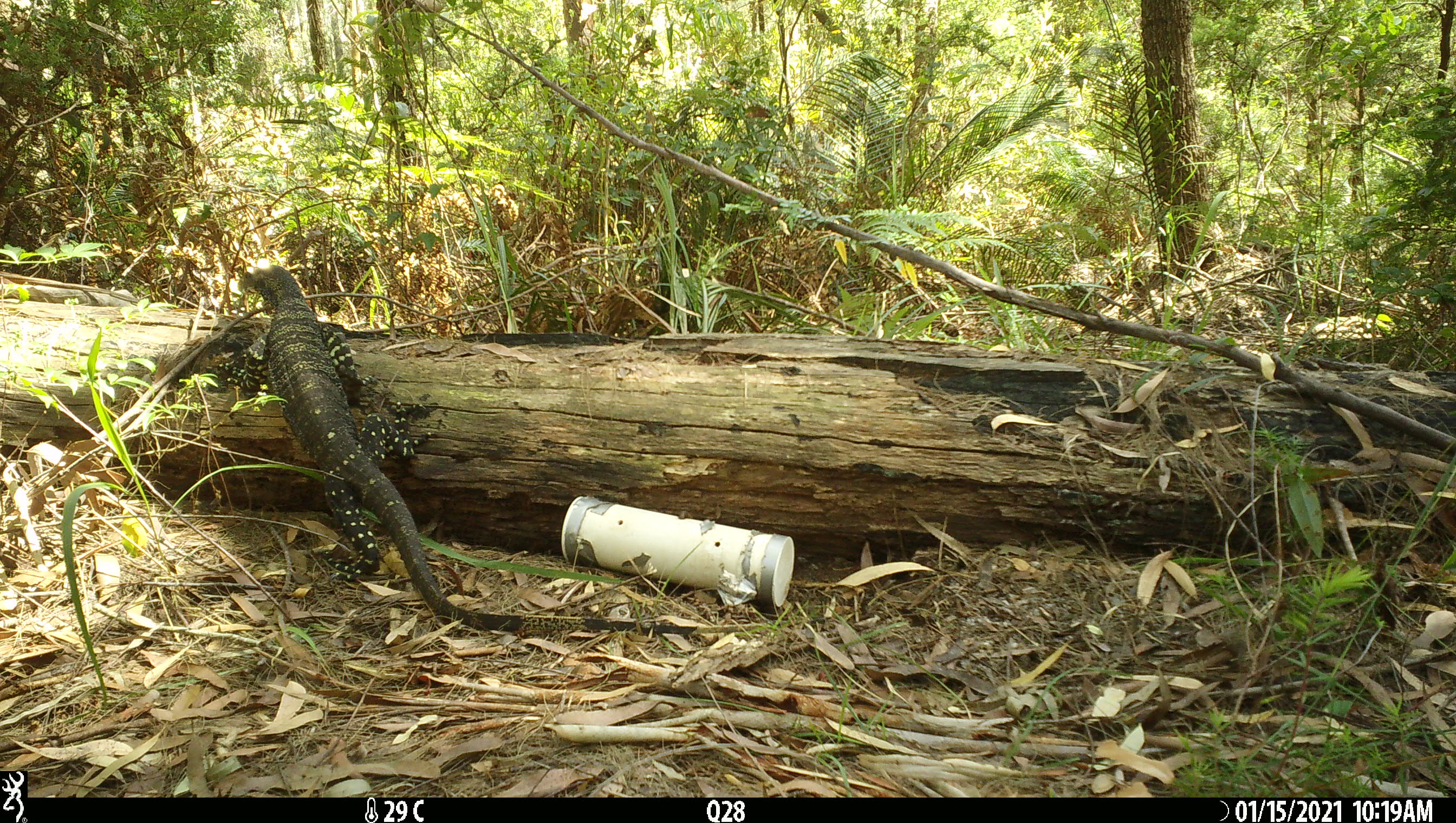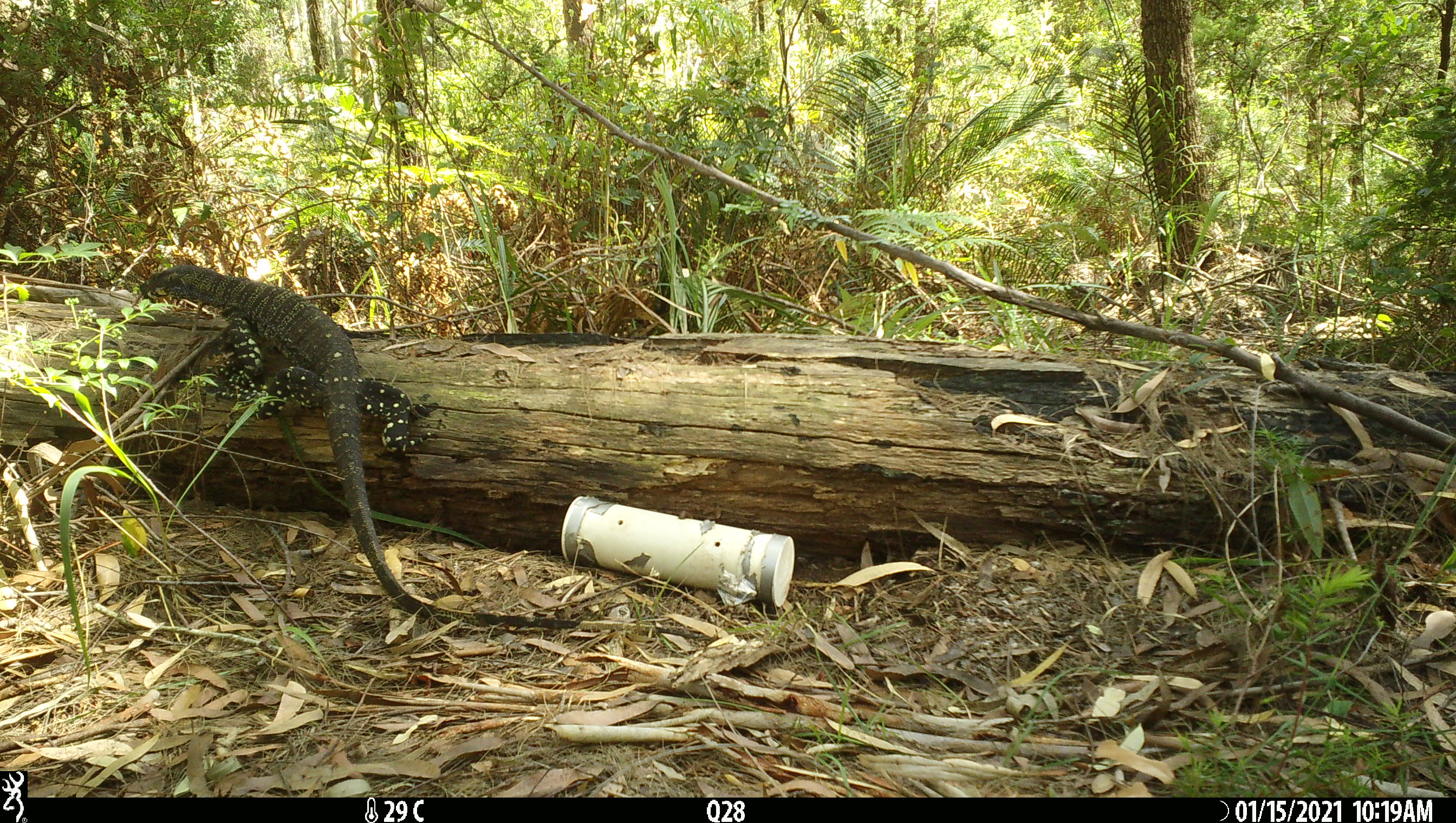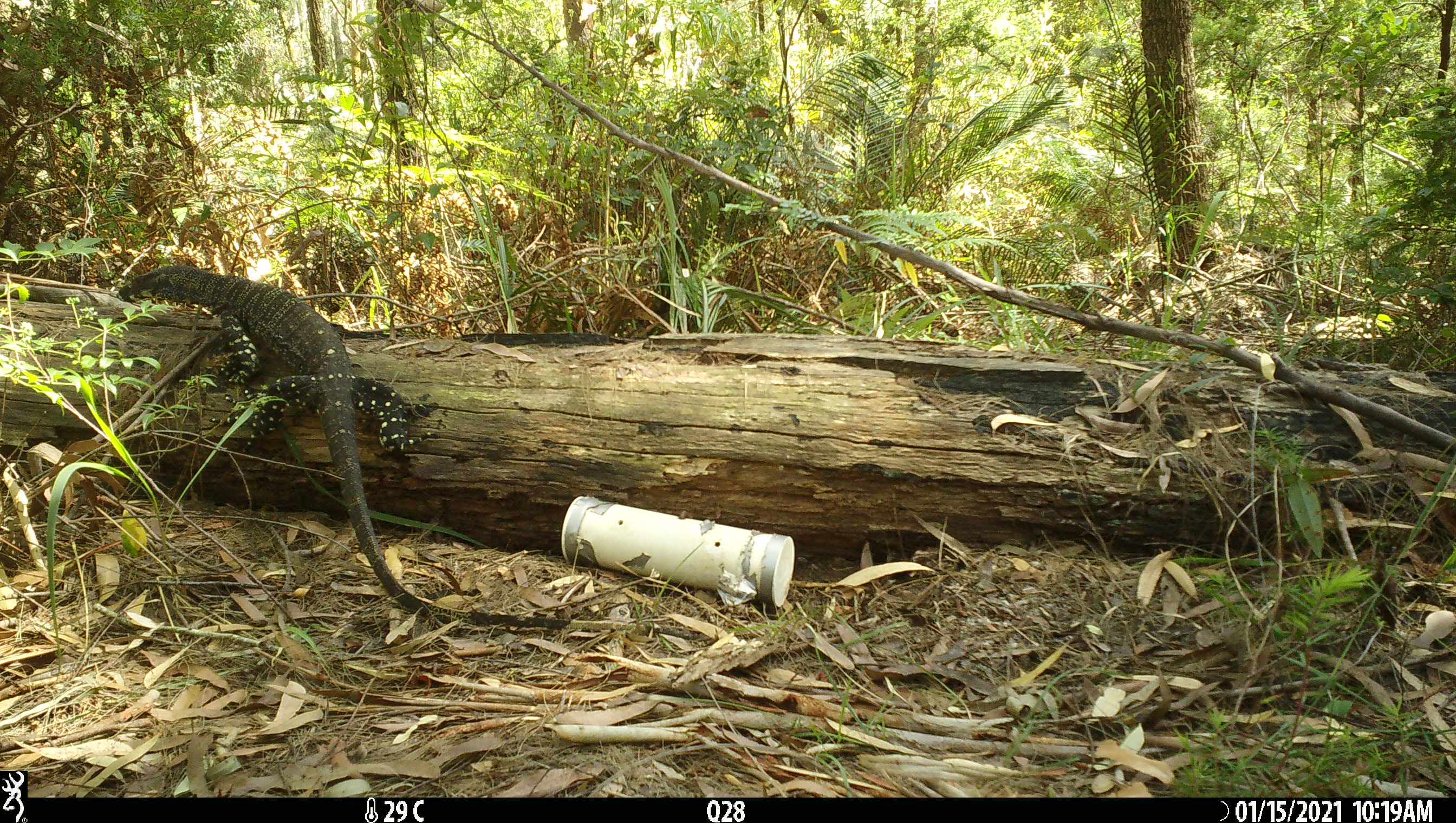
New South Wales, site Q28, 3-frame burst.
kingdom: Animalia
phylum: Chordata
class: Reptilia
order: Squamata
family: Varanidae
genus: Varanus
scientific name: Varanus varius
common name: lace monitor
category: goanna